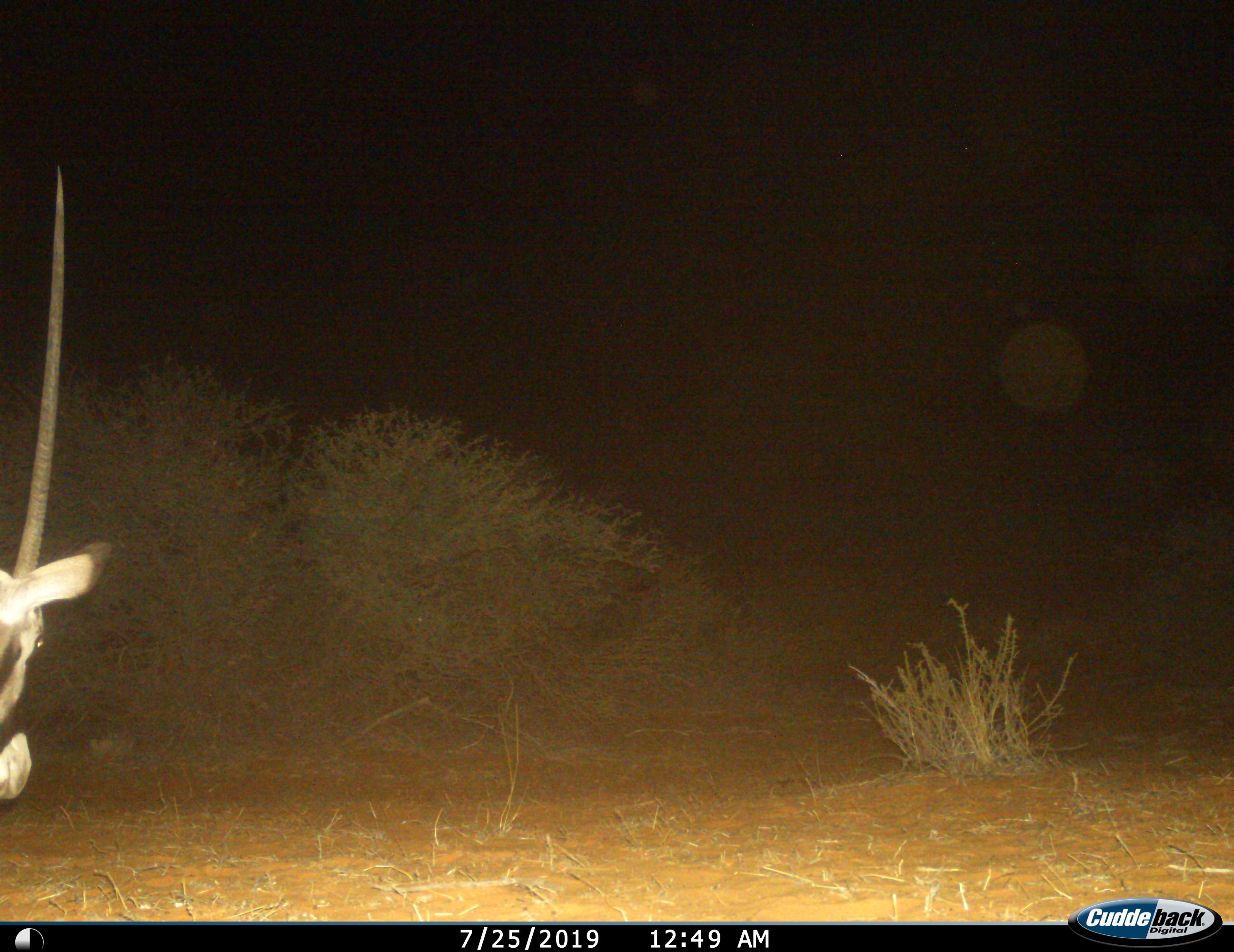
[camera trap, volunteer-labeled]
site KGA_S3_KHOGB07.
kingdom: Animalia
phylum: Chordata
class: Mammalia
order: Artiodactyla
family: Bovidae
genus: Oryx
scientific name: Oryx gazella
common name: gemsbok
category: oryx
Oryx (gemsbok) (Oryx gazella), count 1. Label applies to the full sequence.